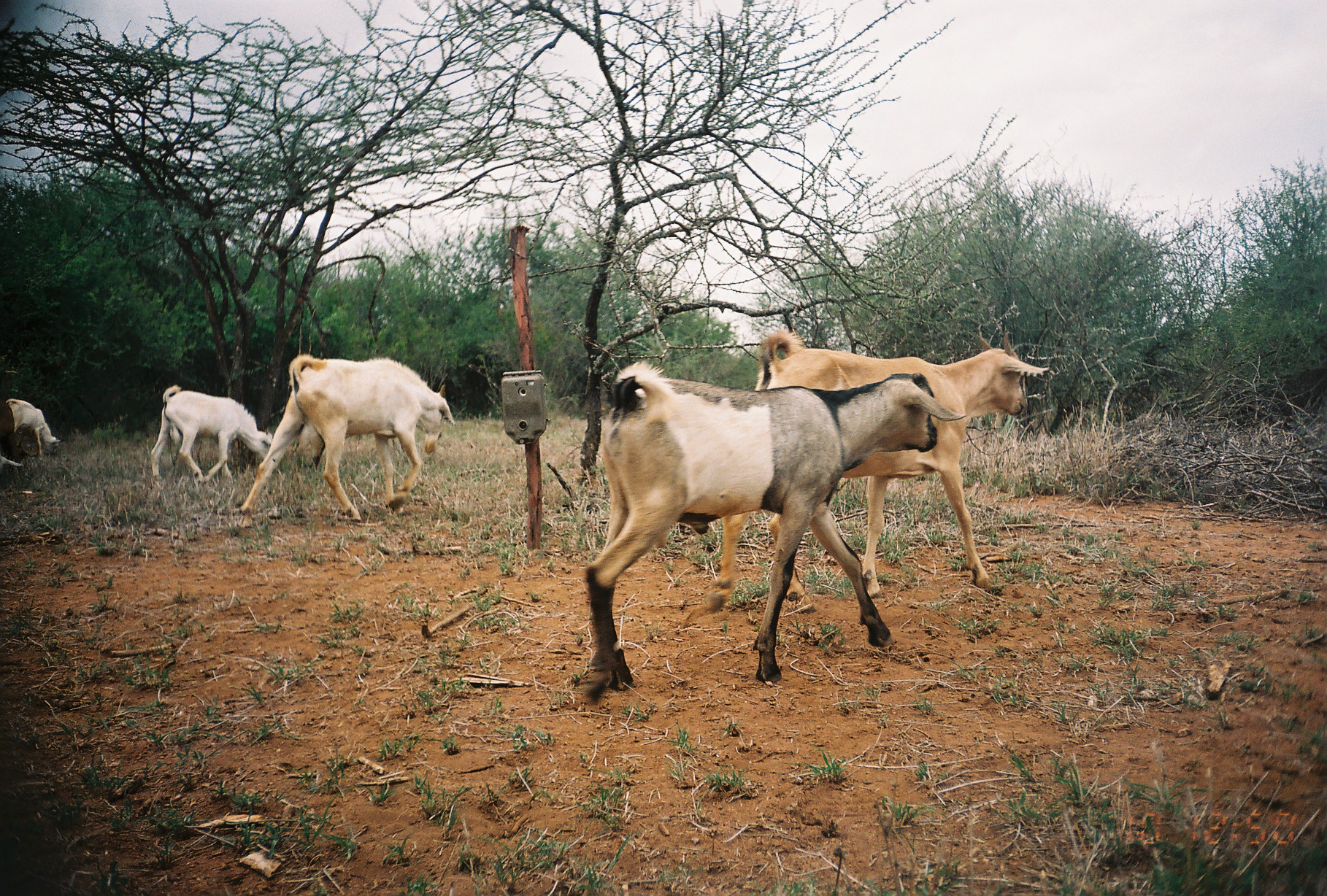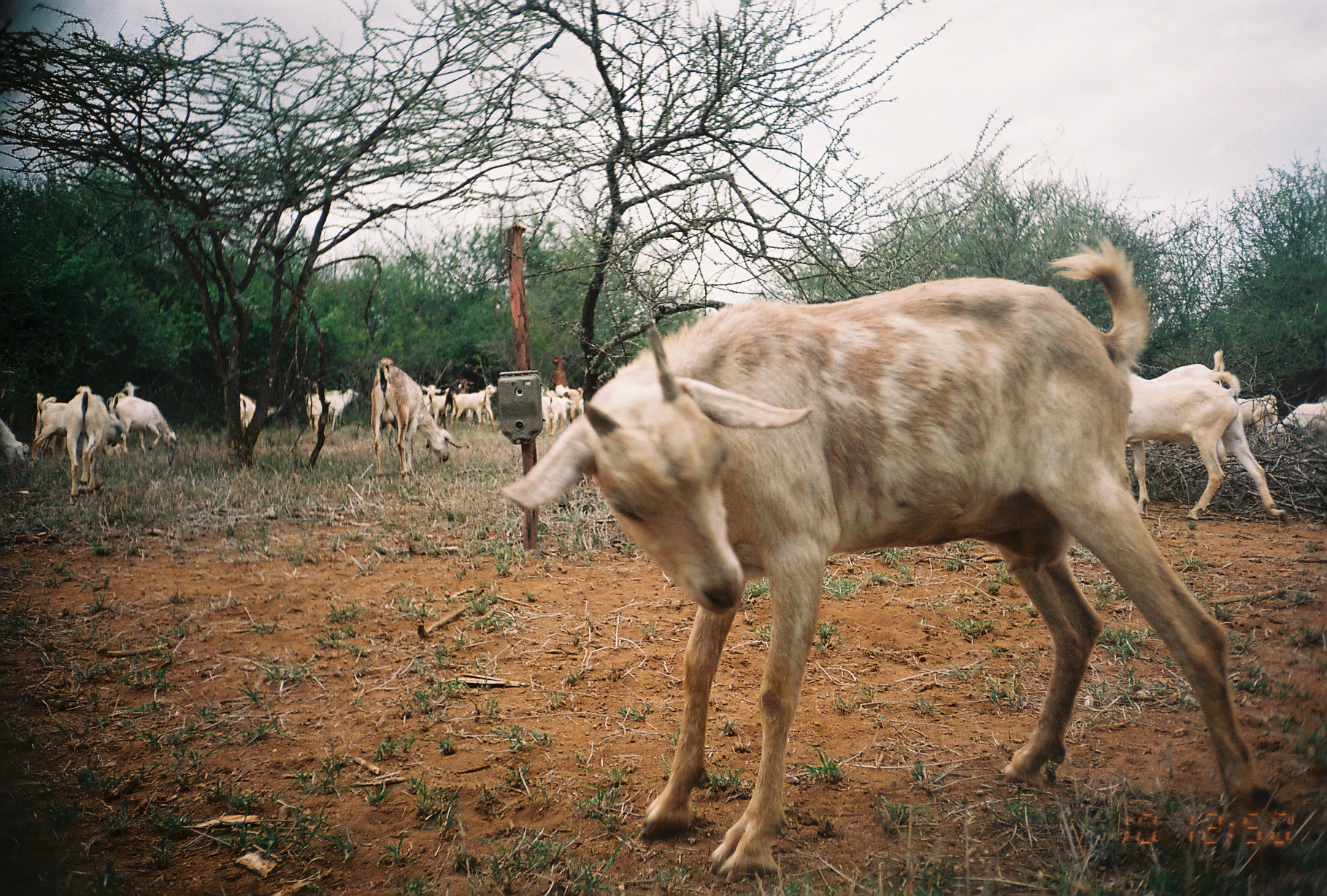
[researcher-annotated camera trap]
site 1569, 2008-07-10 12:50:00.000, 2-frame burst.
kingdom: Animalia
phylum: Chordata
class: Mammalia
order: Artiodactyla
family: Bovidae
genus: Capra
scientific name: Capra aegagrus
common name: wild goat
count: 5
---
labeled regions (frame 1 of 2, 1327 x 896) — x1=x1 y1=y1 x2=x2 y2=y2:
capra aegagrus: x1=584 y1=361 x2=966 y2=706; x1=701 y1=328 x2=1050 y2=614; x1=236 y1=354 x2=456 y2=528; x1=149 y1=385 x2=272 y2=489; x1=293 y1=417 x2=442 y2=470; x1=6 y1=399 x2=64 y2=461; x1=0 y1=400 x2=28 y2=486; x1=0 y1=450 x2=23 y2=483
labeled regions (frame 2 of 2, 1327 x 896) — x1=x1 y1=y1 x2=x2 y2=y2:
capra aegagrus: x1=503 y1=236 x2=1280 y2=883
group: x1=0 y1=348 x2=1326 y2=516